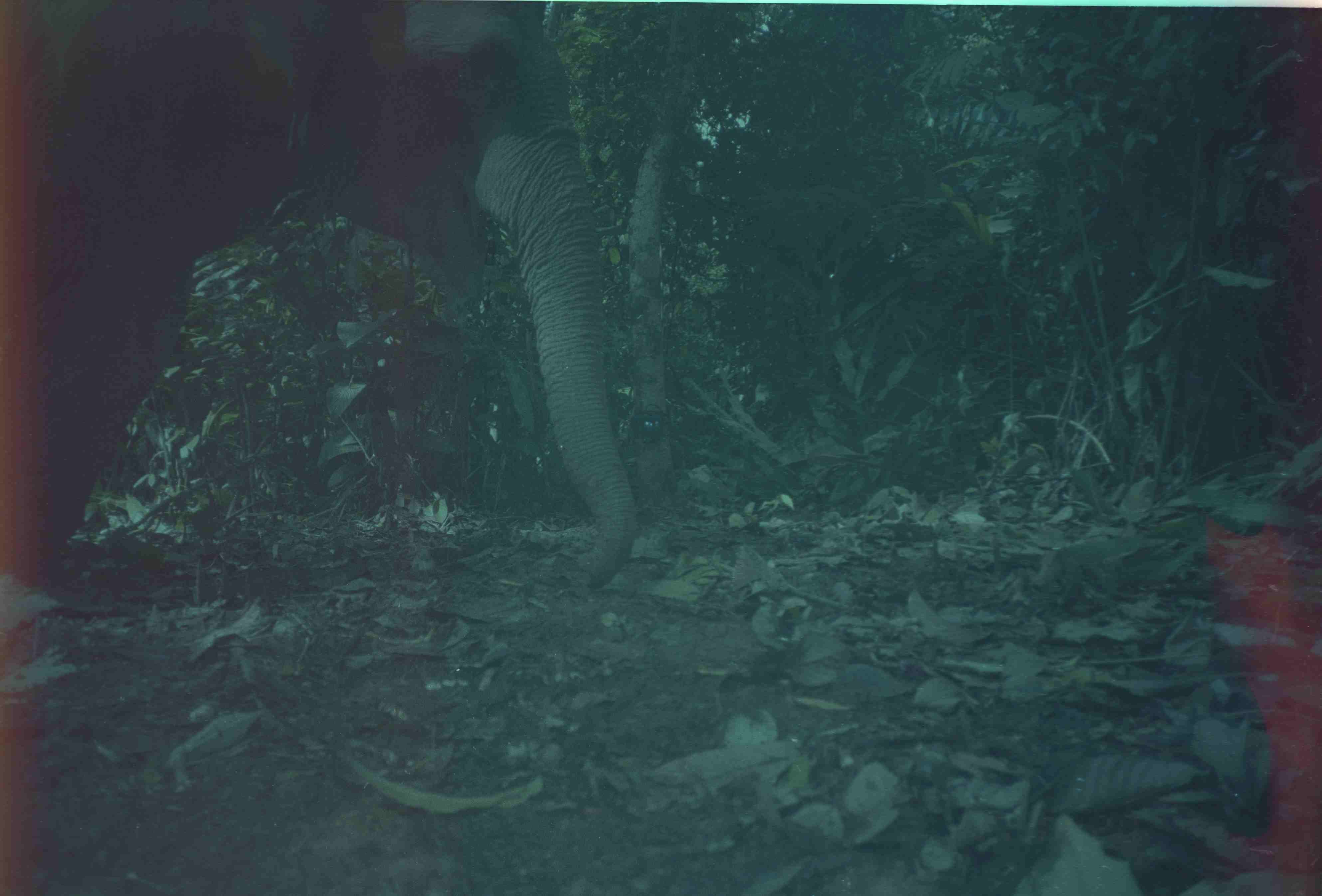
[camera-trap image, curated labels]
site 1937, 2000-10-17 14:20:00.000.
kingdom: Animalia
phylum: Chordata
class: Mammalia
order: Proboscidea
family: Elephantidae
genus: Elephas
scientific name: Elephas maximus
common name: asian elephant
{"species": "Elephas maximus (asian elephant)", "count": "1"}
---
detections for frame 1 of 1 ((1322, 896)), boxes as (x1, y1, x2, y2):
elephas maximus: (0, 0, 638, 596)